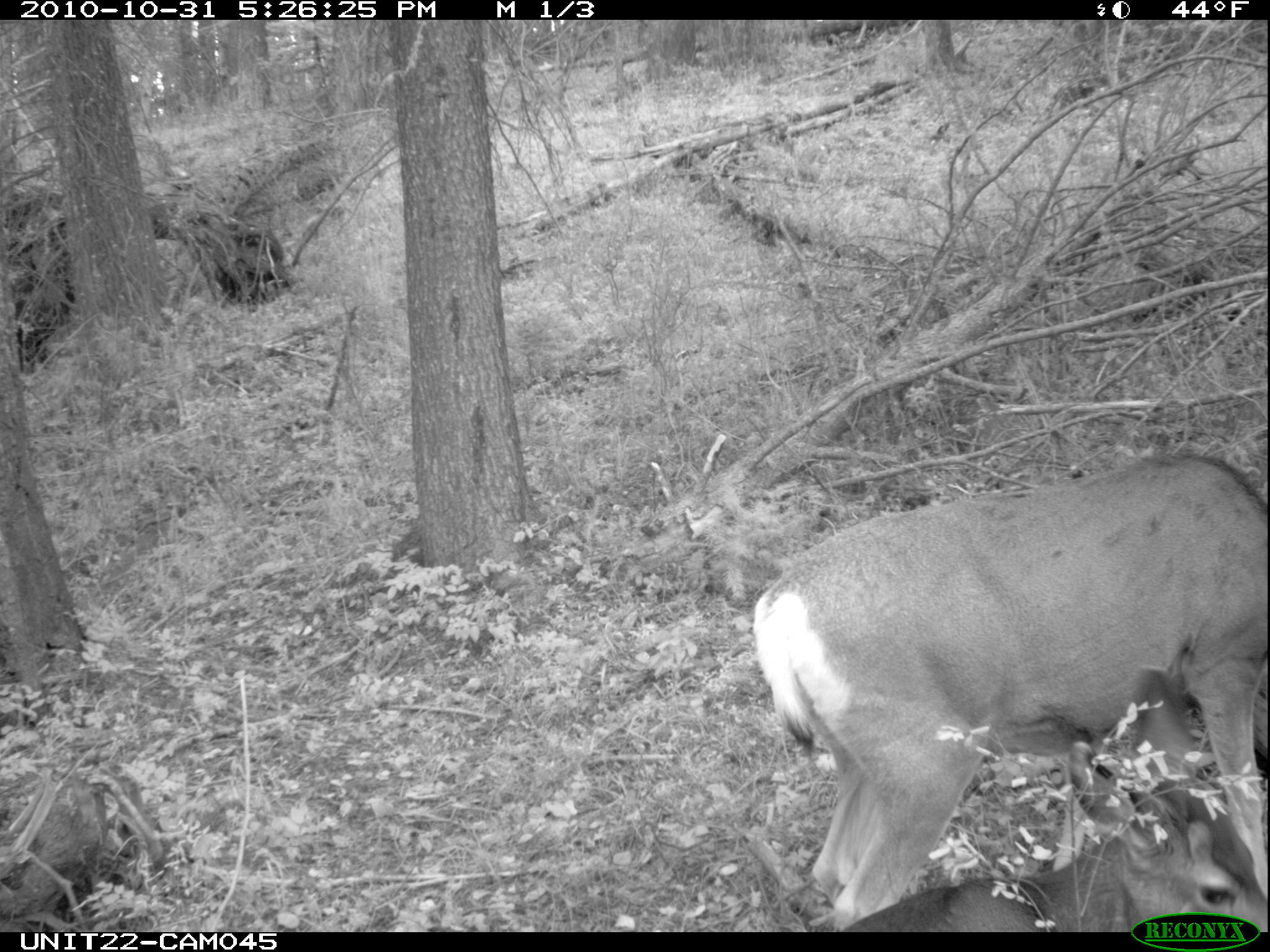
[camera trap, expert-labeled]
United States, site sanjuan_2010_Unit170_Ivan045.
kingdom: Animalia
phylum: Chordata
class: Mammalia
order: Artiodactyla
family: Cervidae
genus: Odocoileus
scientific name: Odocoileus hemionus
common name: mule deer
Odocoileus hemionus (mule deer).